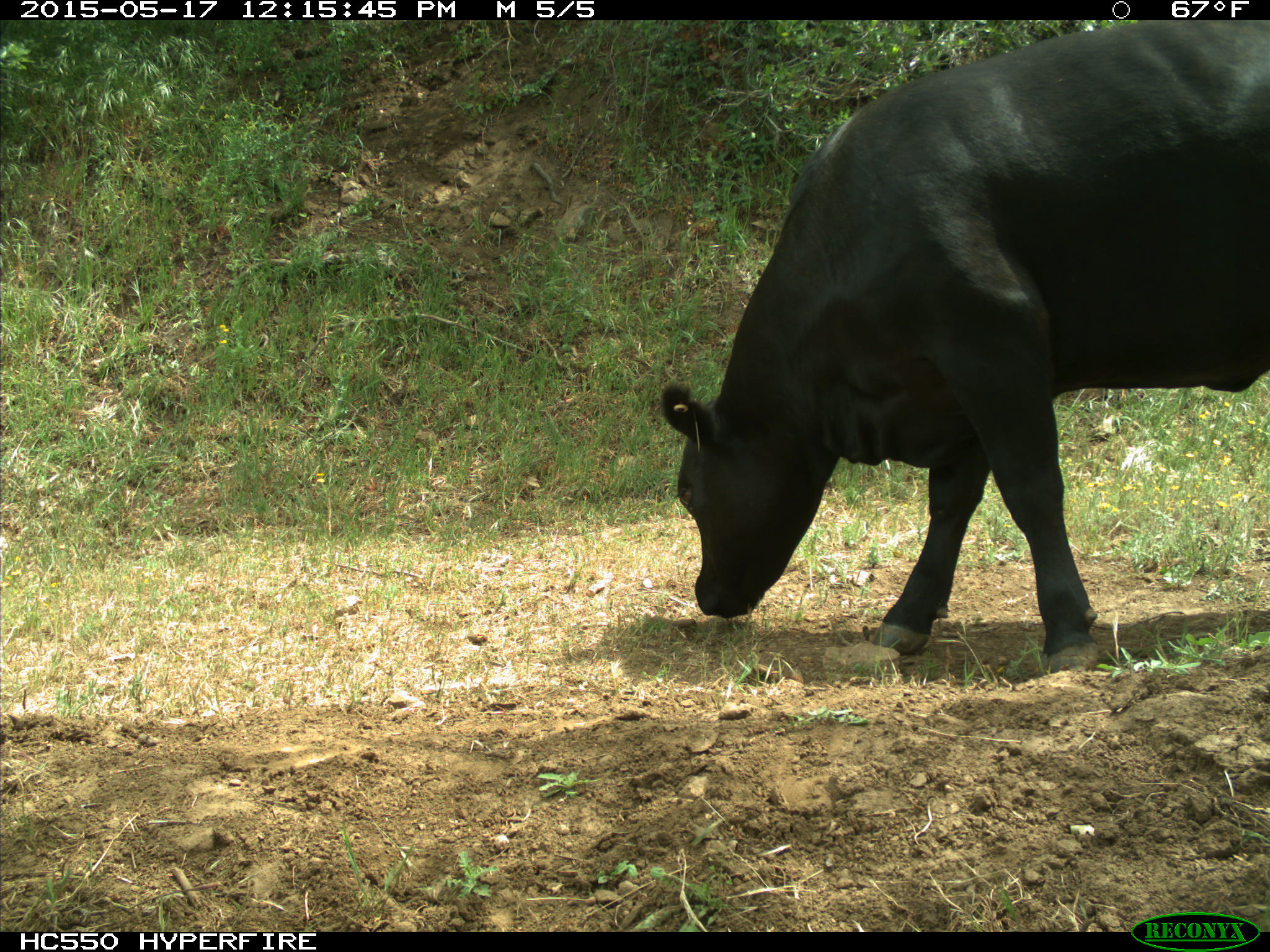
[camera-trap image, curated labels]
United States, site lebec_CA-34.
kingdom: Animalia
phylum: Chordata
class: Mammalia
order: Artiodactyla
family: Bovidae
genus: Bos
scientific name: Bos taurus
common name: domestic cow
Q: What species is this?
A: Bos taurus (domestic cow).